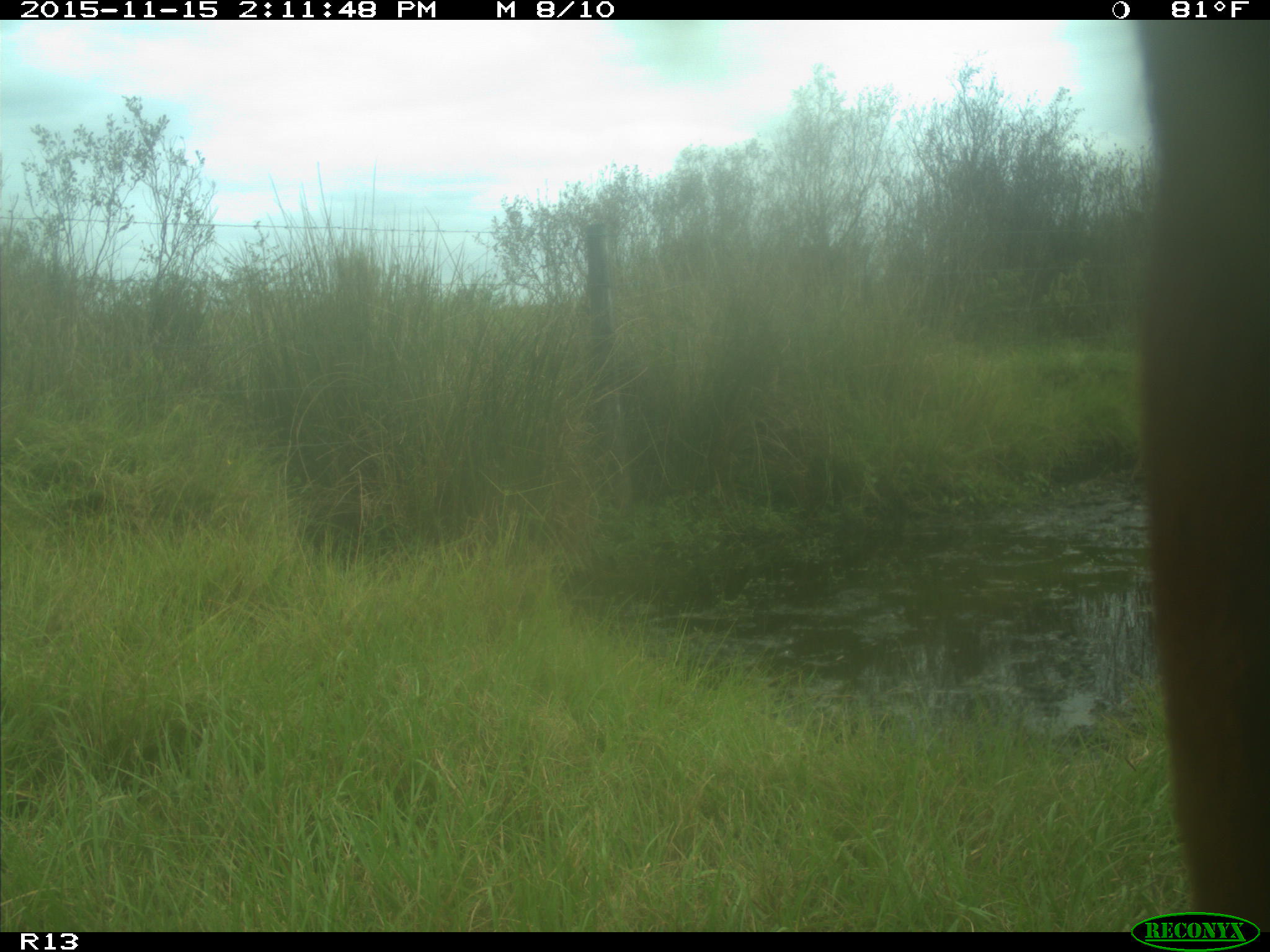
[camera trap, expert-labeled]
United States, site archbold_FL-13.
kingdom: Animalia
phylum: Chordata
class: Mammalia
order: Artiodactyla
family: Bovidae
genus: Bos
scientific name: Bos taurus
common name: domestic cow